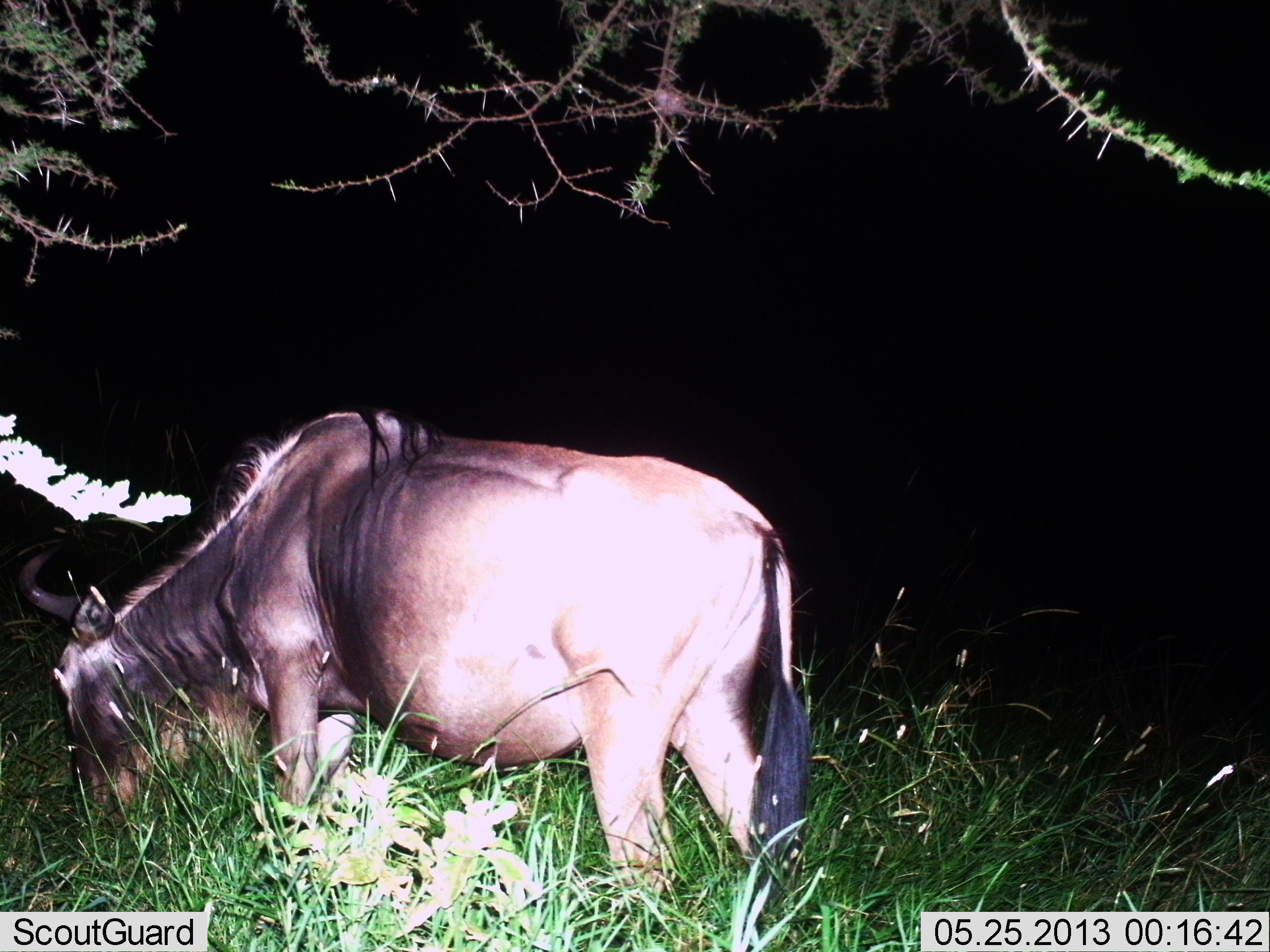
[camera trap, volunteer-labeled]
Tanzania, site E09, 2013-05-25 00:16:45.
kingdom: Animalia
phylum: Chordata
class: Mammalia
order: Artiodactyla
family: Bovidae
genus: Connochaetes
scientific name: Connochaetes taurinus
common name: blue wildebeest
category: wildebeest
Wildebeest (blue wildebeest) (Connochaetes taurinus), count 1. Behavior (volunteer vote fractions): standing 30%, resting 0%, moving 0%, interacting 0%. Young present (vote fraction): 0%. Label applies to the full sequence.